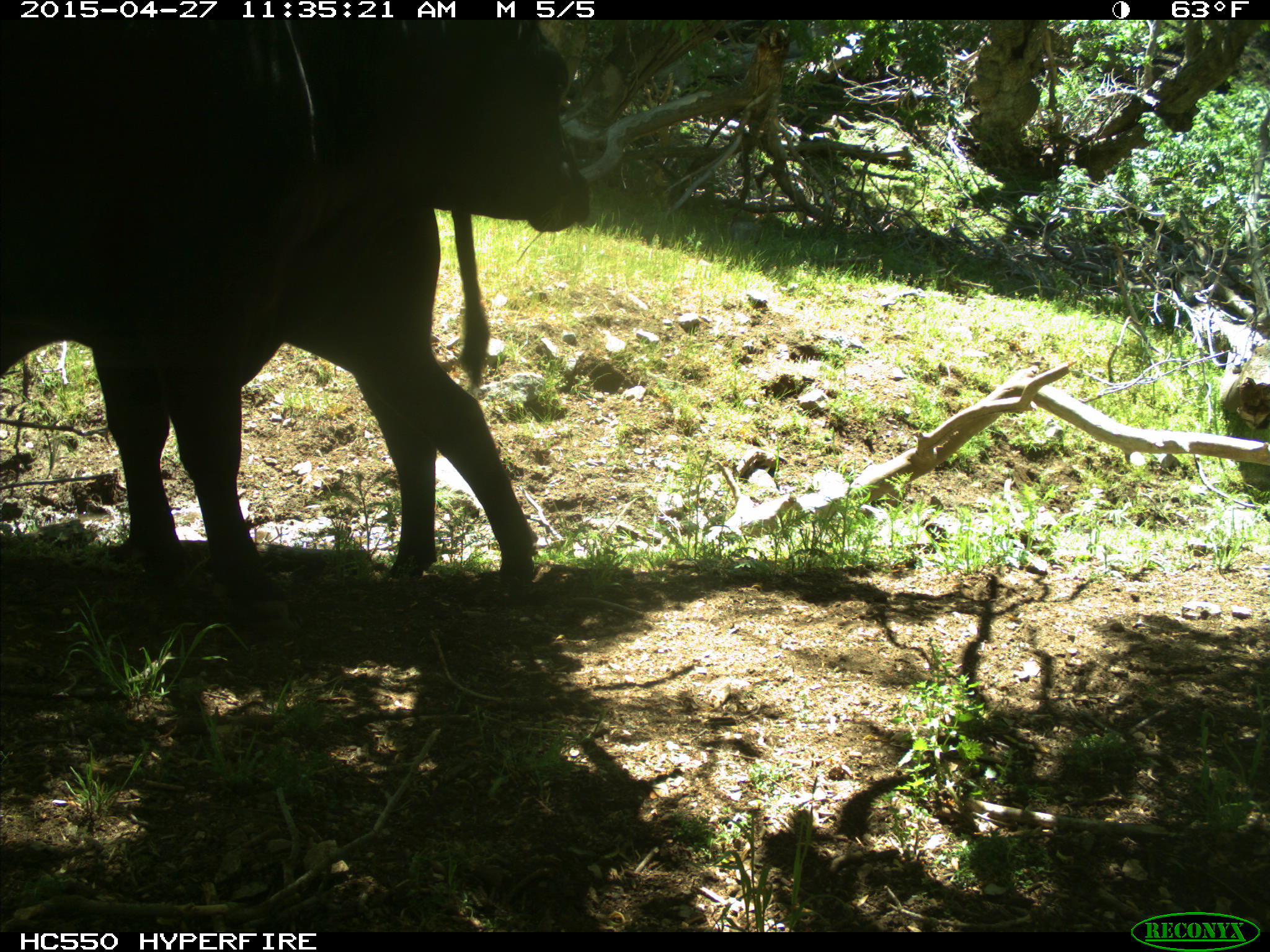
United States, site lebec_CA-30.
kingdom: Animalia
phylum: Chordata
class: Mammalia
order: Artiodactyla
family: Bovidae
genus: Bos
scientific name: Bos taurus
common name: domestic cow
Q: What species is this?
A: Bos taurus (domestic cow).